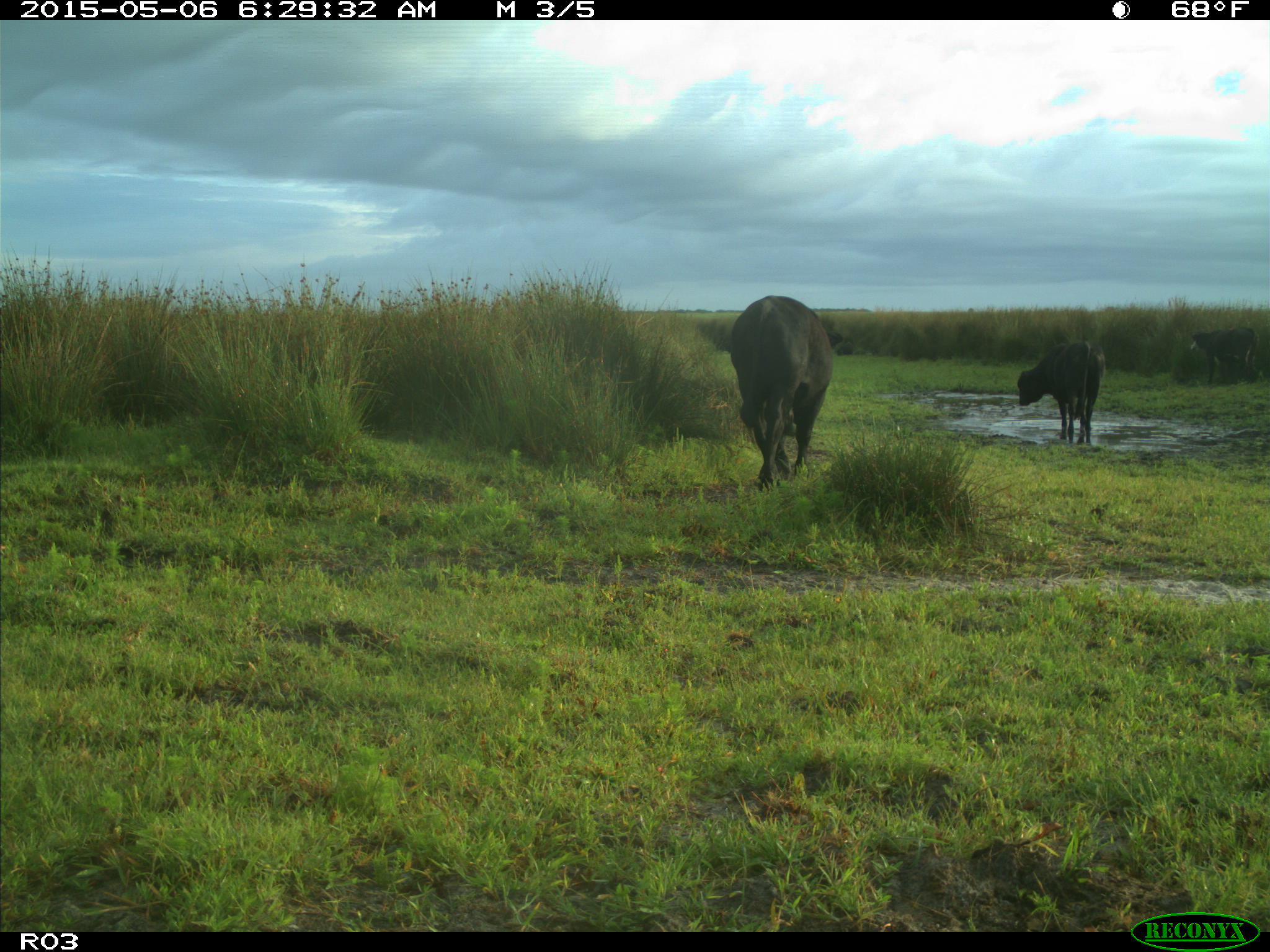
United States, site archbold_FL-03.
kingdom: Animalia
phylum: Chordata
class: Mammalia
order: Artiodactyla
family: Bovidae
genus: Bos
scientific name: Bos taurus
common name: domestic cow